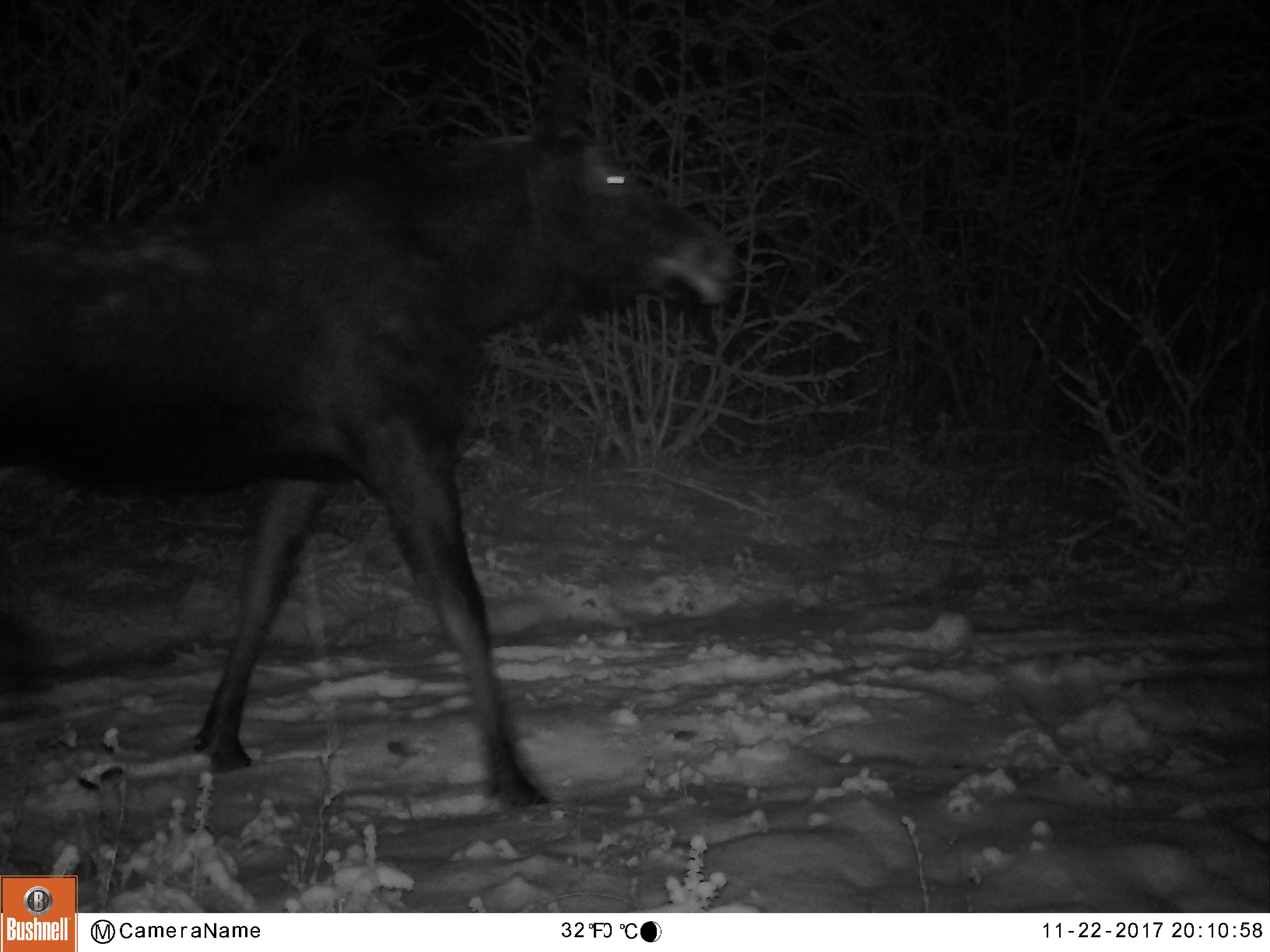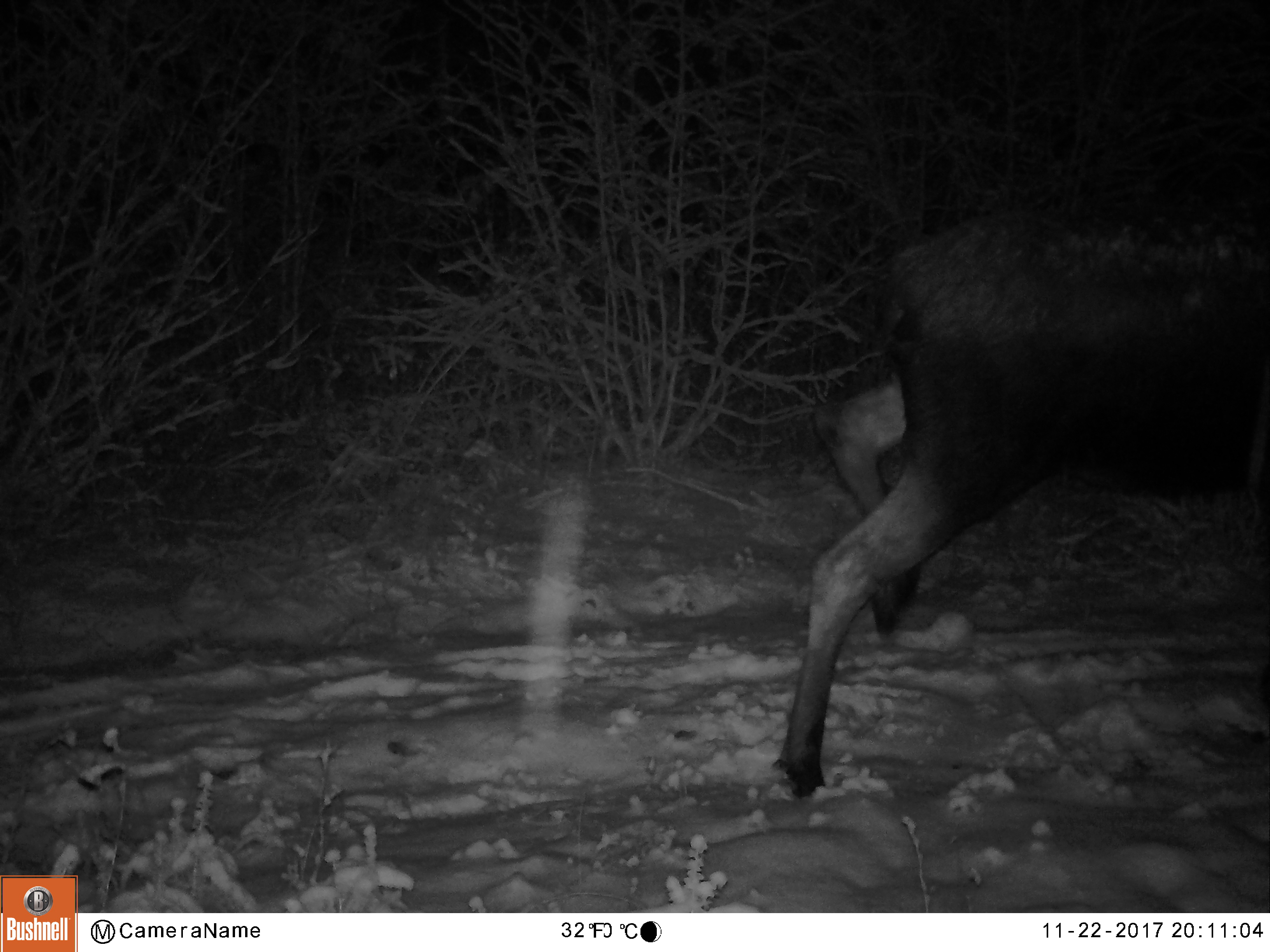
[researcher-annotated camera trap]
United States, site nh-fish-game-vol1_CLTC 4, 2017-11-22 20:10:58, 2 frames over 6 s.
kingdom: Animalia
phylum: Chordata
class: Mammalia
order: Artiodactyla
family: Cervidae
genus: Alces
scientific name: Alces alces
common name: moose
Moose (Alces alces).